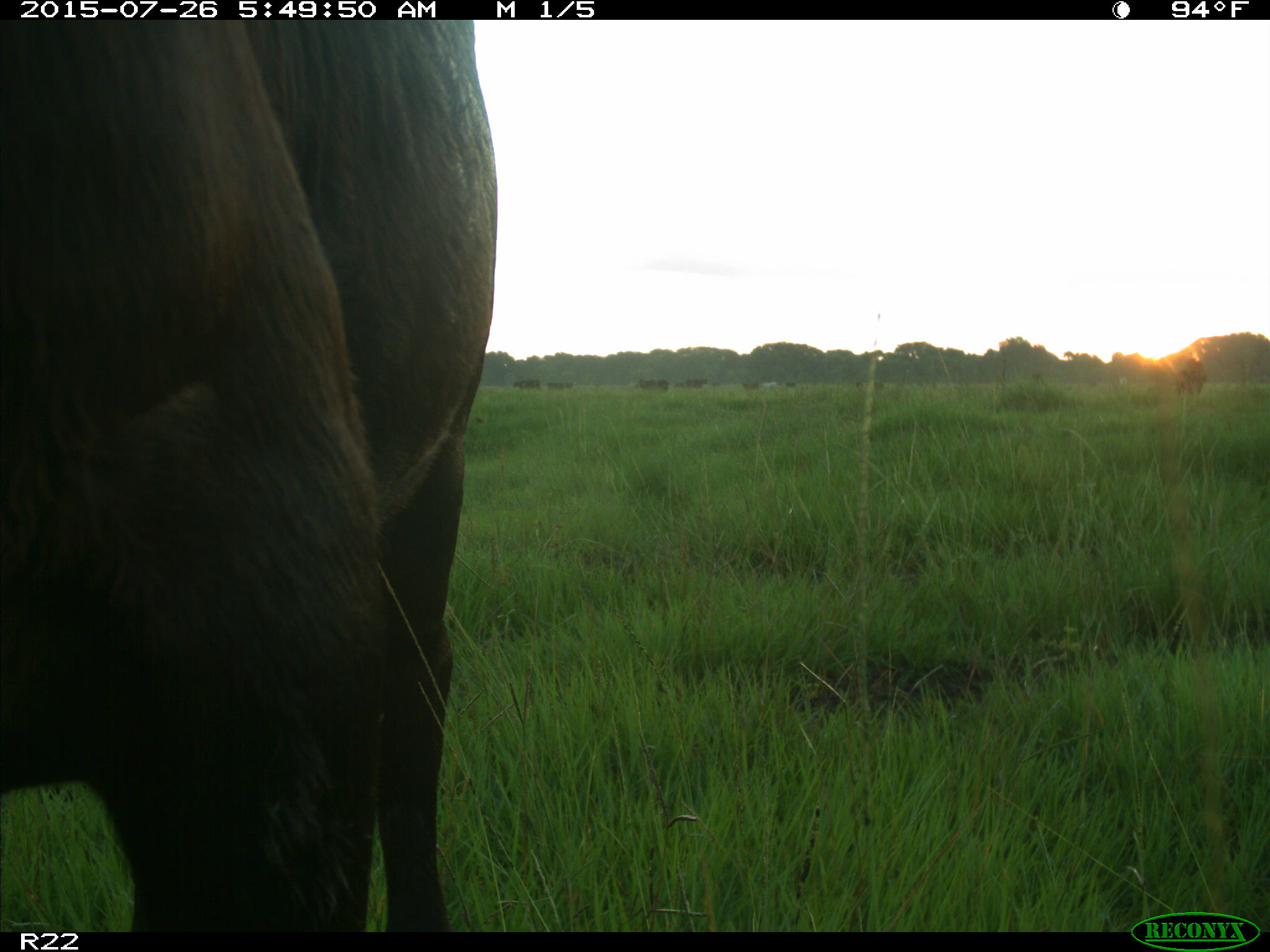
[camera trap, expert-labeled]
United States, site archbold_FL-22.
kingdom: Animalia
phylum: Chordata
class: Mammalia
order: Artiodactyla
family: Bovidae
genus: Bos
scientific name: Bos taurus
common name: domestic cow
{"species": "Bos taurus (domestic cow)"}